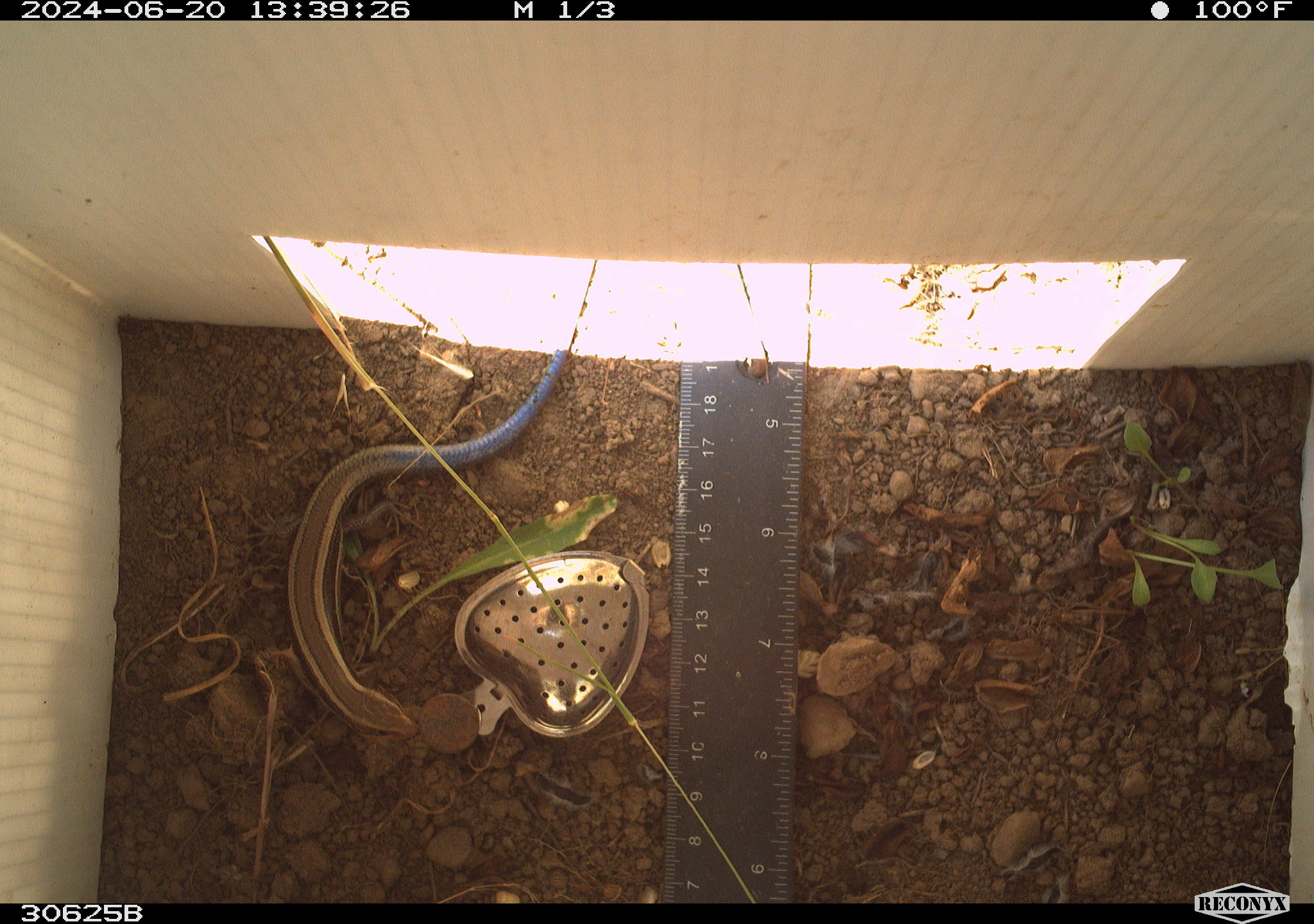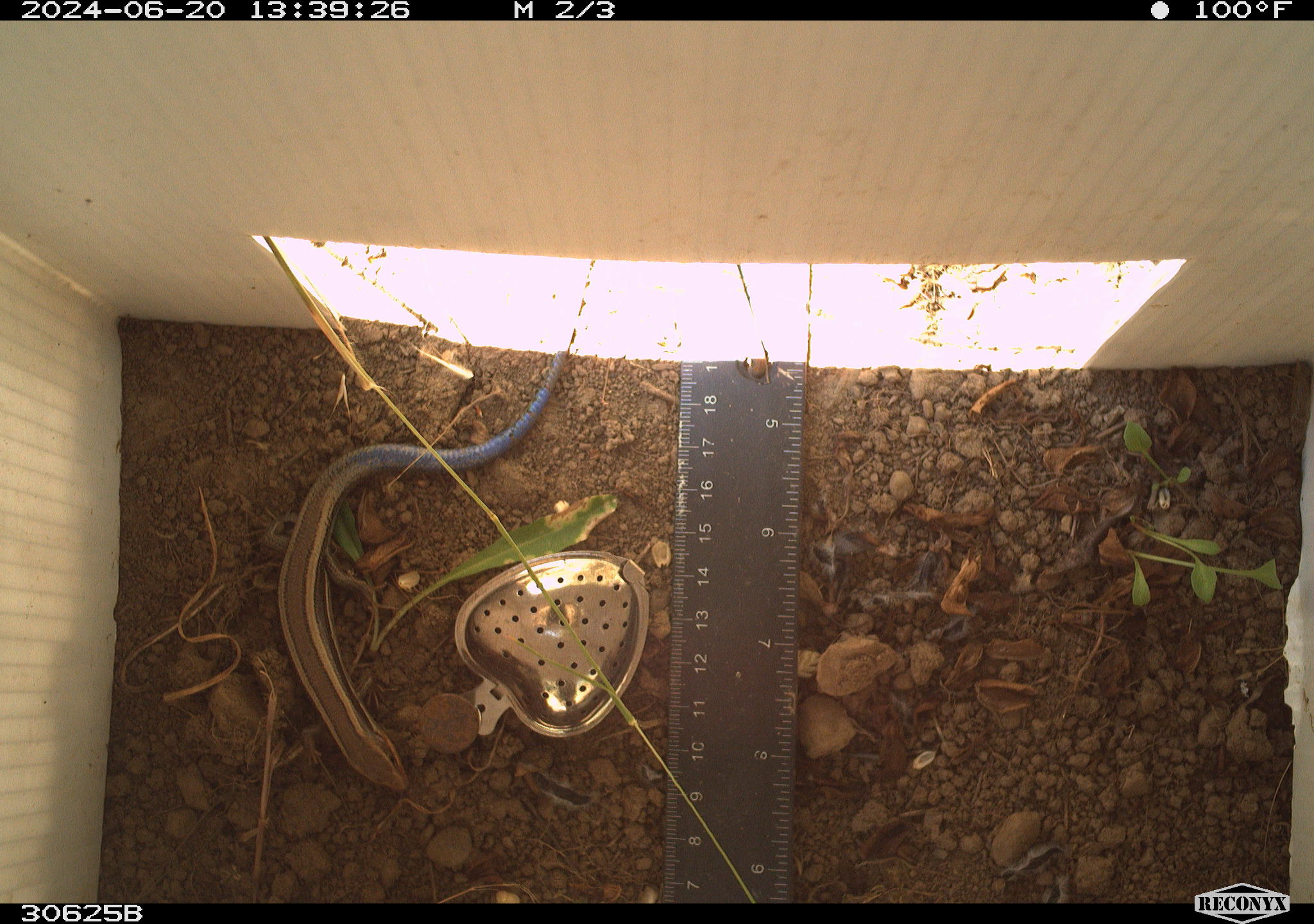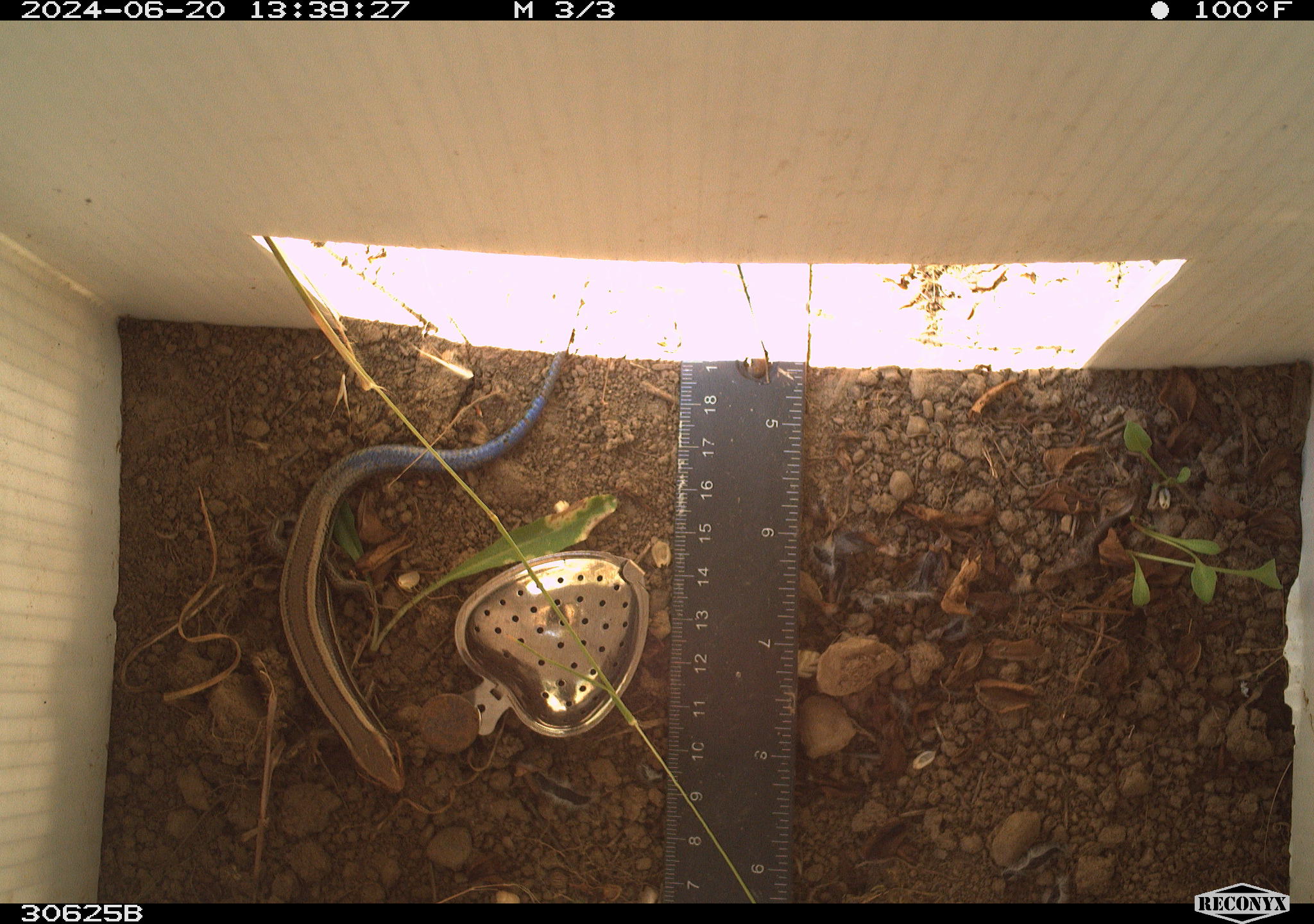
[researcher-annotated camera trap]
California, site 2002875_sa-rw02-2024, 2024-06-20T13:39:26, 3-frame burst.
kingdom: Animalia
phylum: Chordata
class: Reptilia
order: Squamata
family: Scincidae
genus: Plestiodon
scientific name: Plestiodon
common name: blue-tailed skinks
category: plestiodon species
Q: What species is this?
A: Plestiodon species (blue-tailed skinks) (Plestiodon).